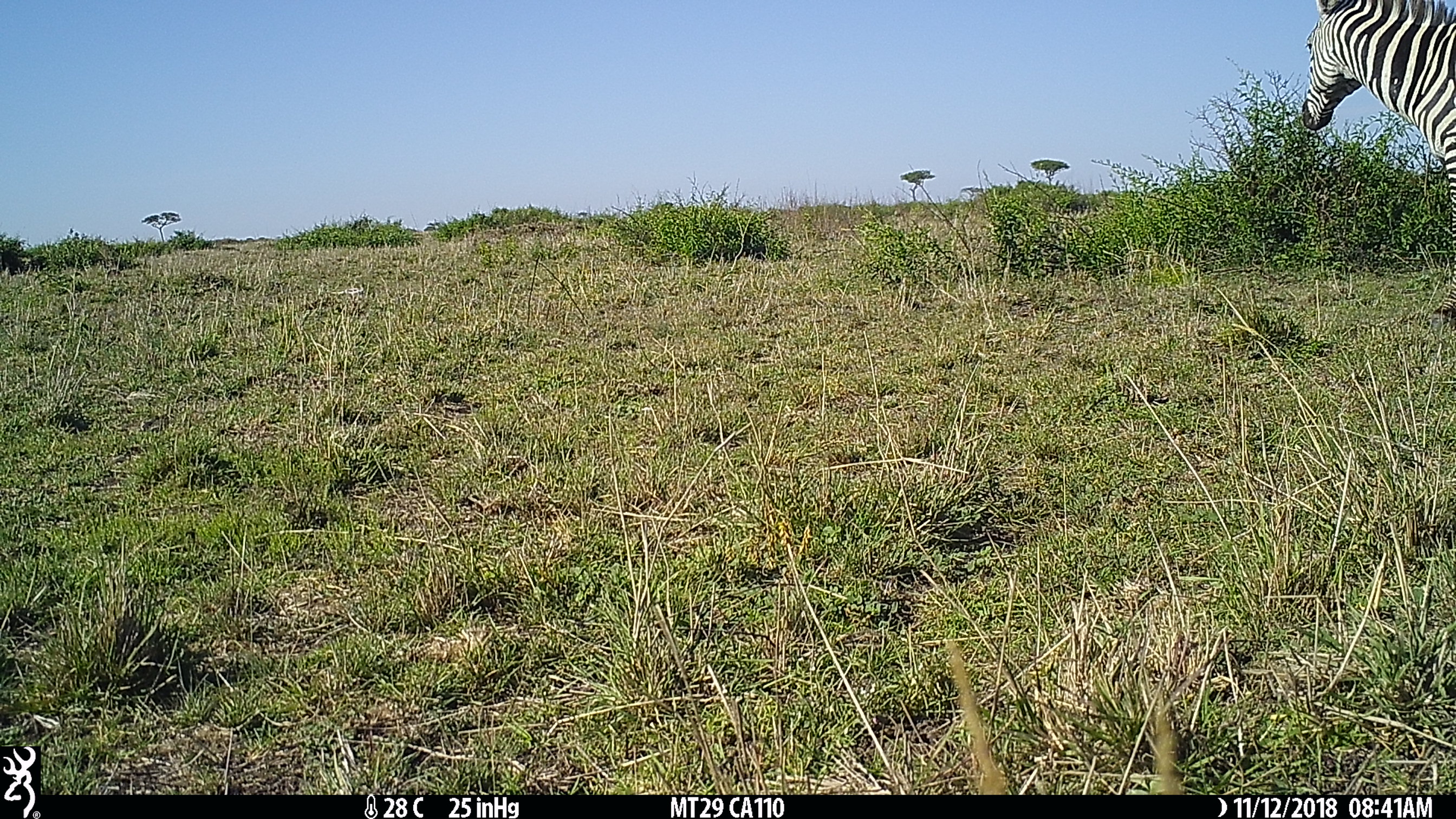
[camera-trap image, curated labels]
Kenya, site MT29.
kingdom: Animalia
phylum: Chordata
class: Mammalia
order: Perissodactyla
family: Equidae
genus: Equus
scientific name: Equus quagga burchellii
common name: burchell's zebra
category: zebra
Zebra (burchell's zebra) (Equus quagga burchellii).